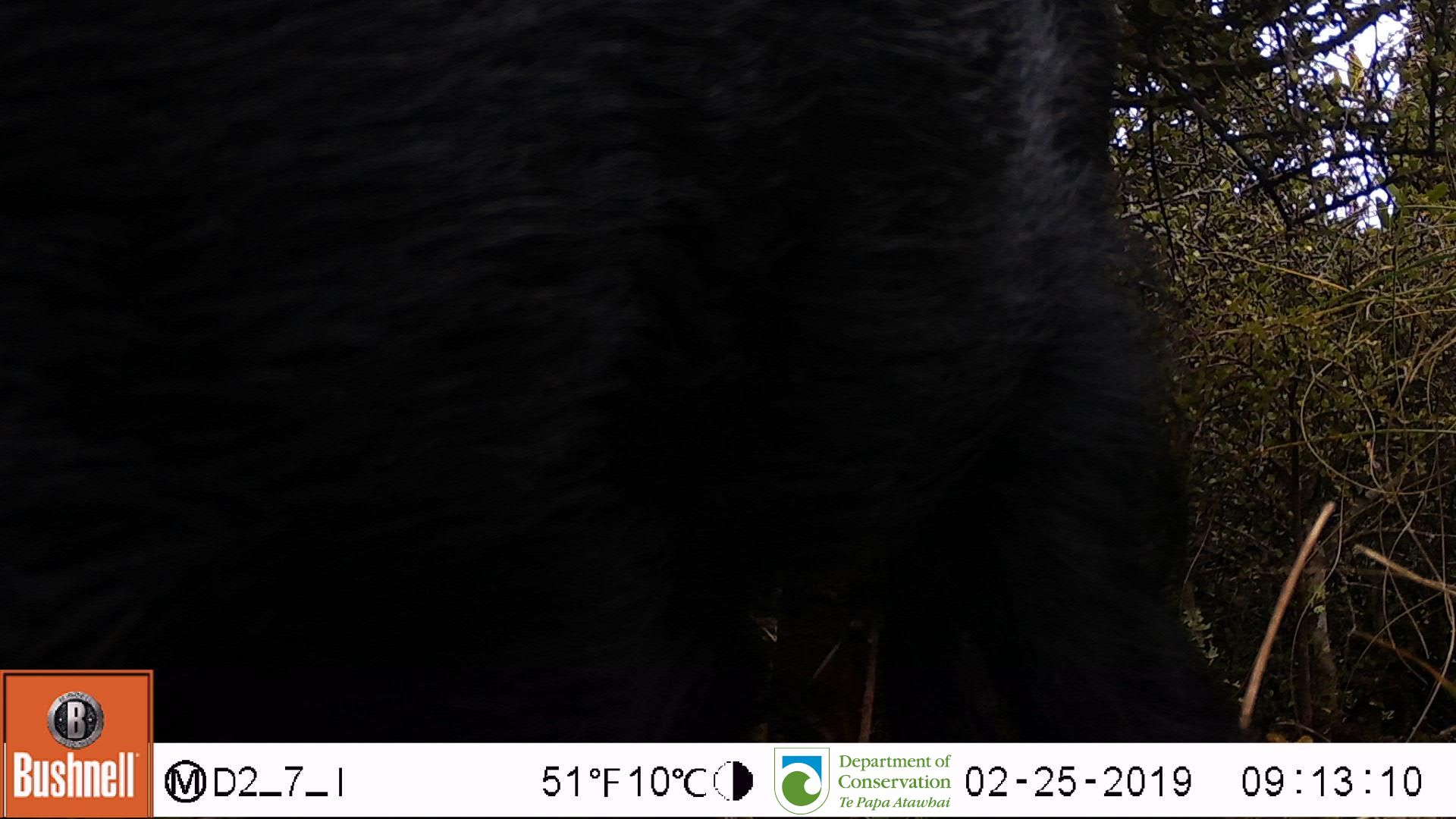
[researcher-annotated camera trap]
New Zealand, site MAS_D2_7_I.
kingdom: Animalia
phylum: Chordata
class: Mammalia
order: Artiodactyla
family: Suidae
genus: Sus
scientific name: Sus scrofa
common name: pig